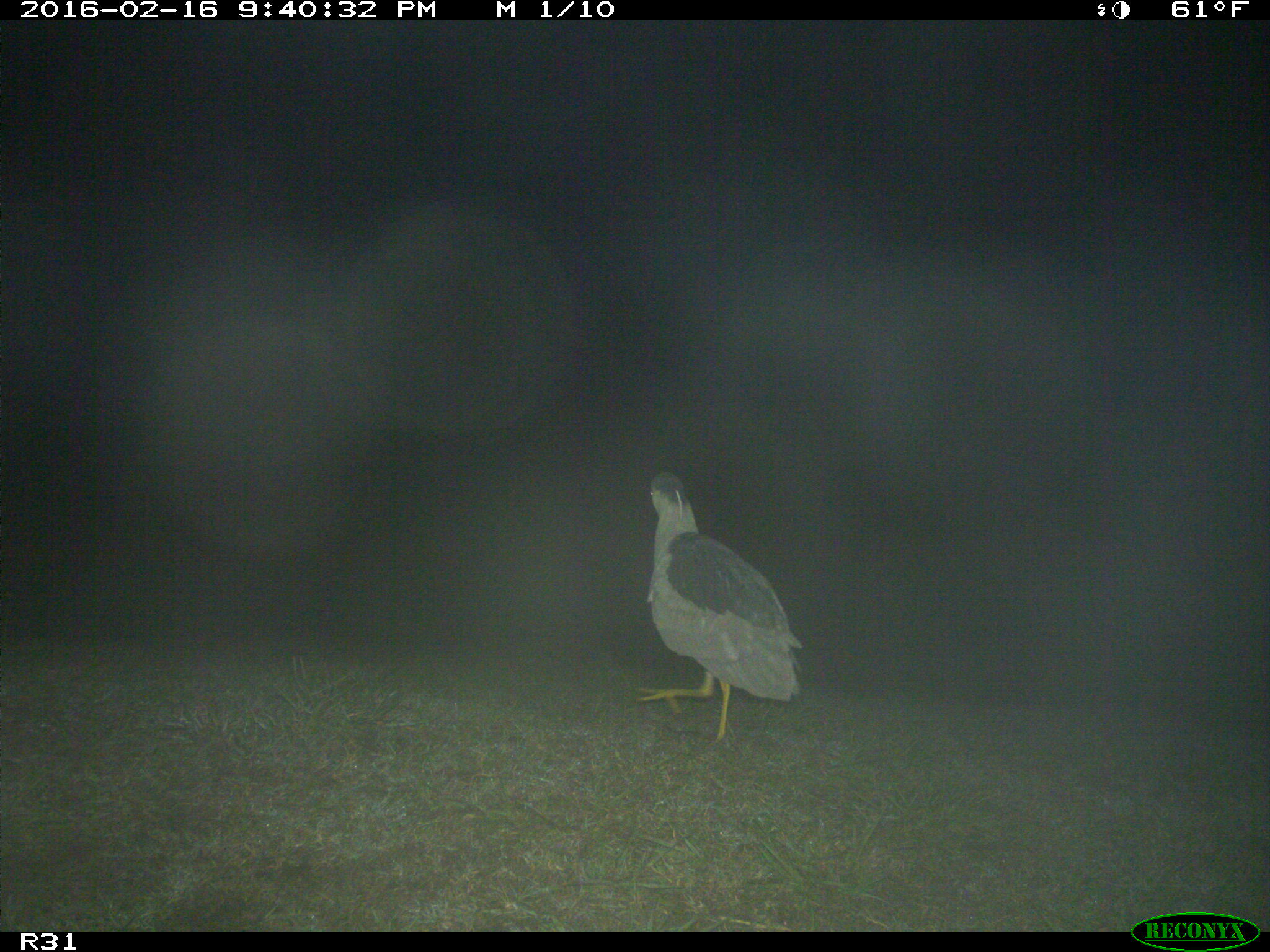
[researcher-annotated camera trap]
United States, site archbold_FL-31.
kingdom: Animalia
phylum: Chordata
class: Aves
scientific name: Aves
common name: birds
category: unidentified bird